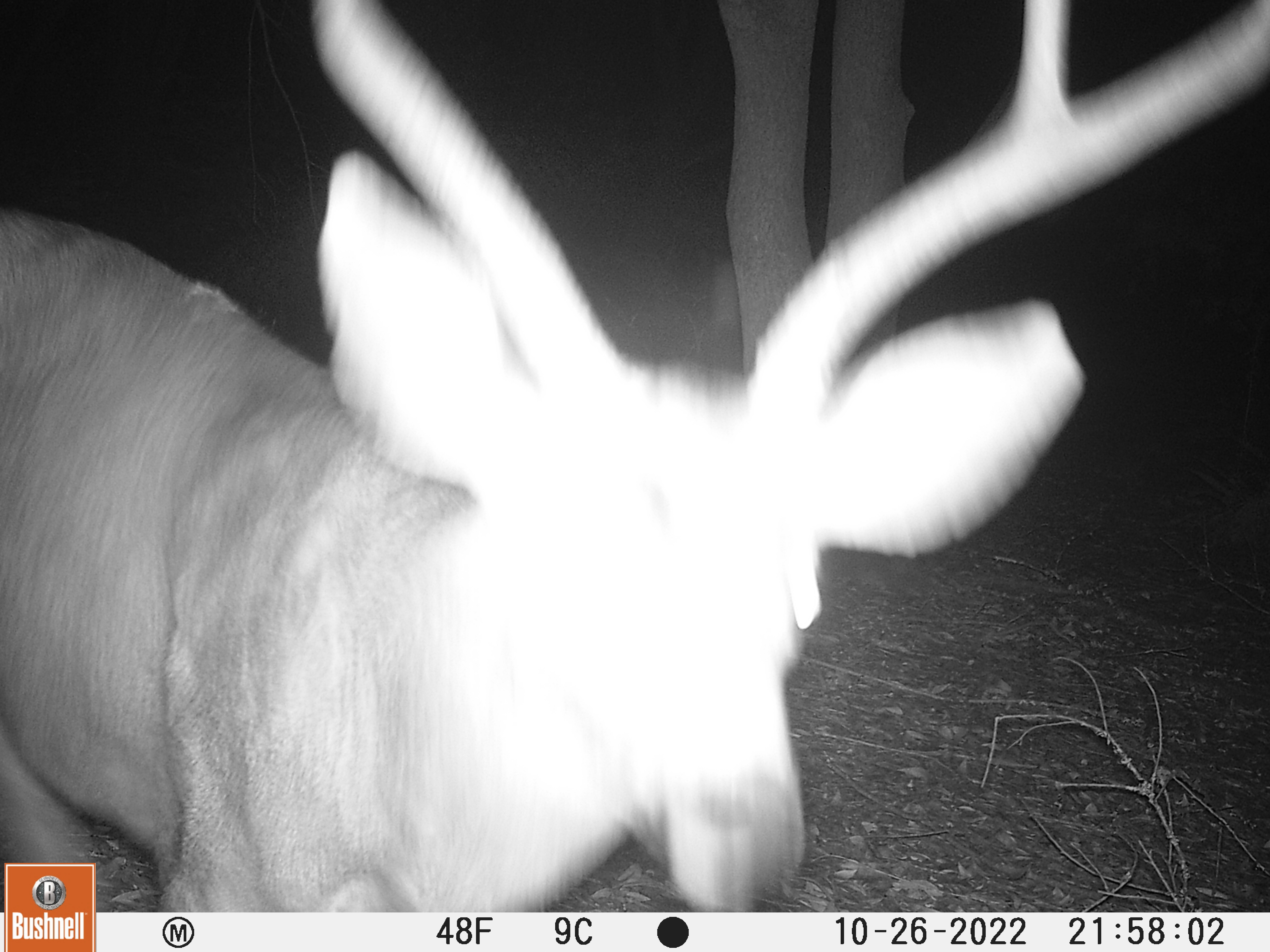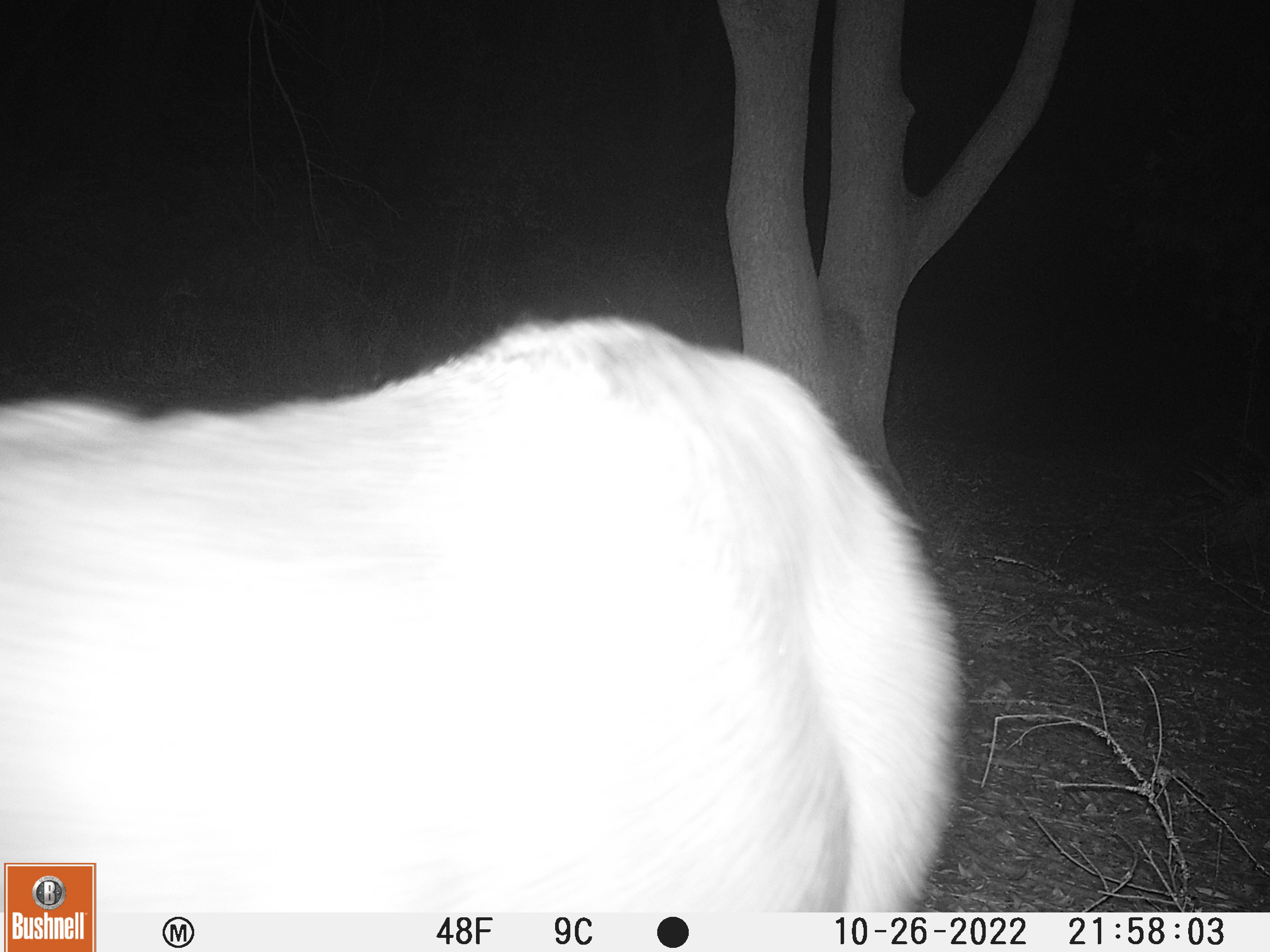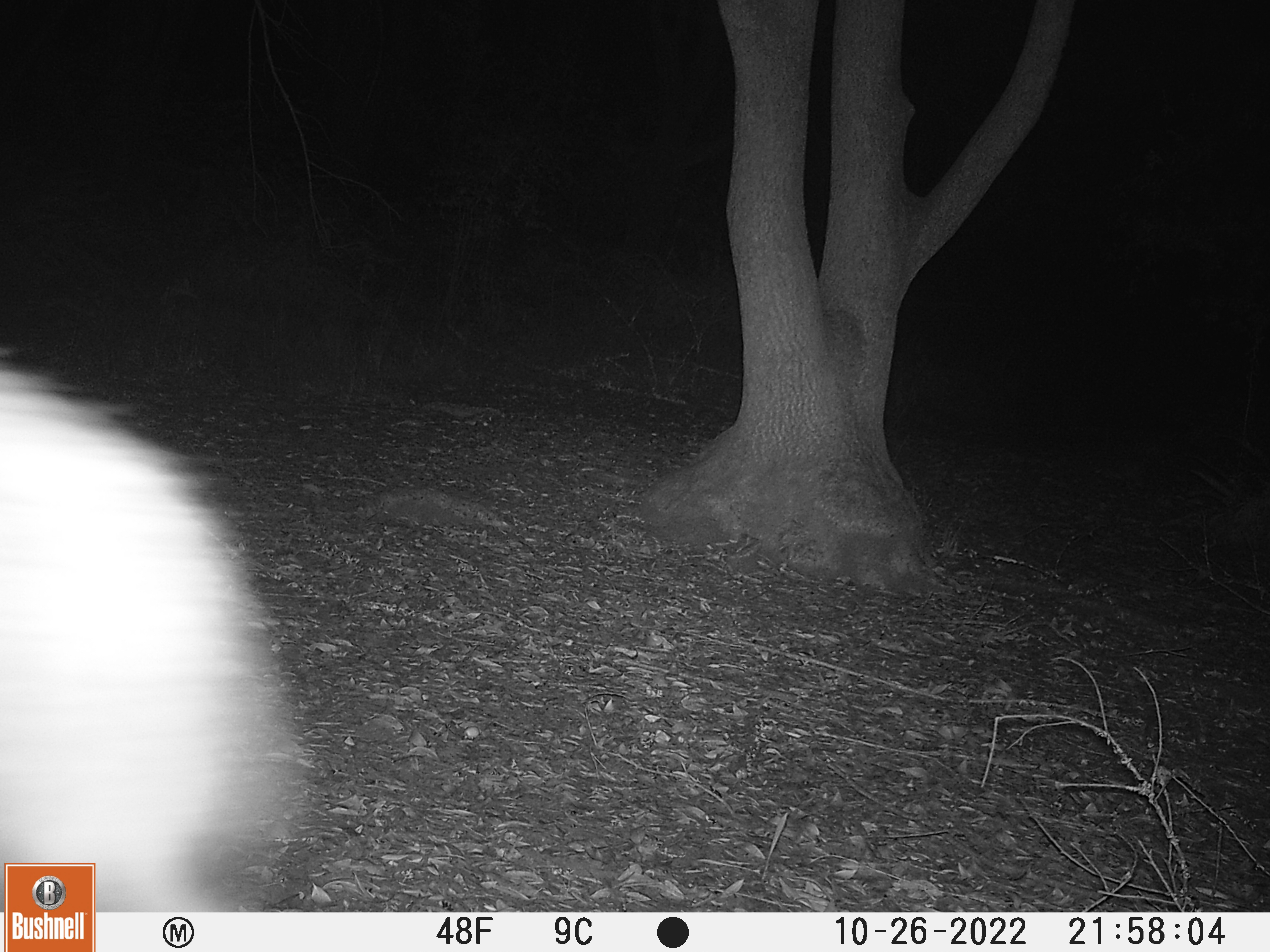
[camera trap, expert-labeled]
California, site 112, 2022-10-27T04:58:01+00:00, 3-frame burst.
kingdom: Animalia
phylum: Chordata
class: Mammalia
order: Artiodactyla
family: Cervidae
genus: Odocoileus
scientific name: Odocoileus hemionus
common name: mule deer